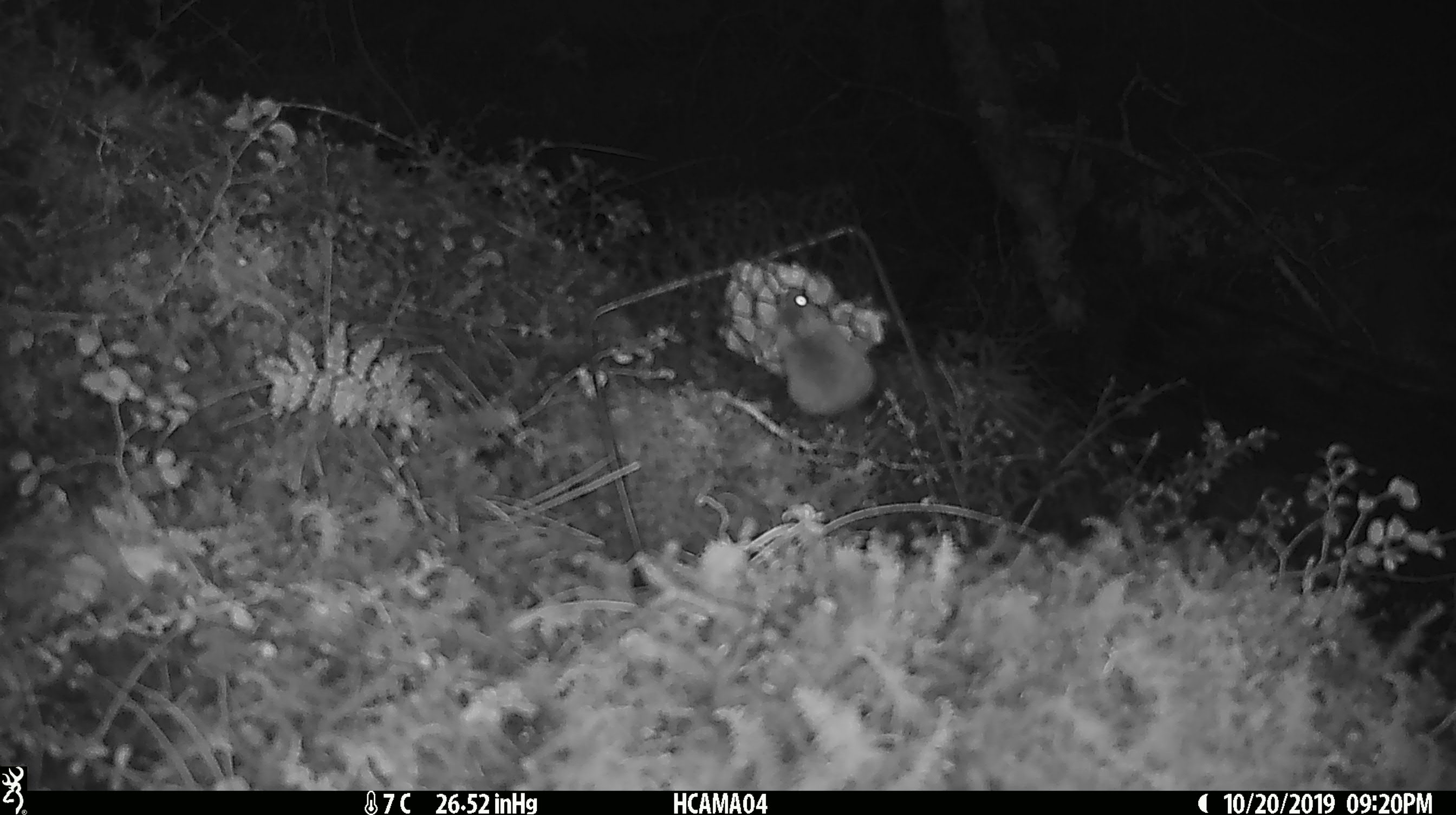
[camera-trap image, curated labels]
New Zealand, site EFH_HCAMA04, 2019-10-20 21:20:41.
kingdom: Animalia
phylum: Chordata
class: Mammalia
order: Rodentia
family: Muridae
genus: Mus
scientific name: Mus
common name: mouse